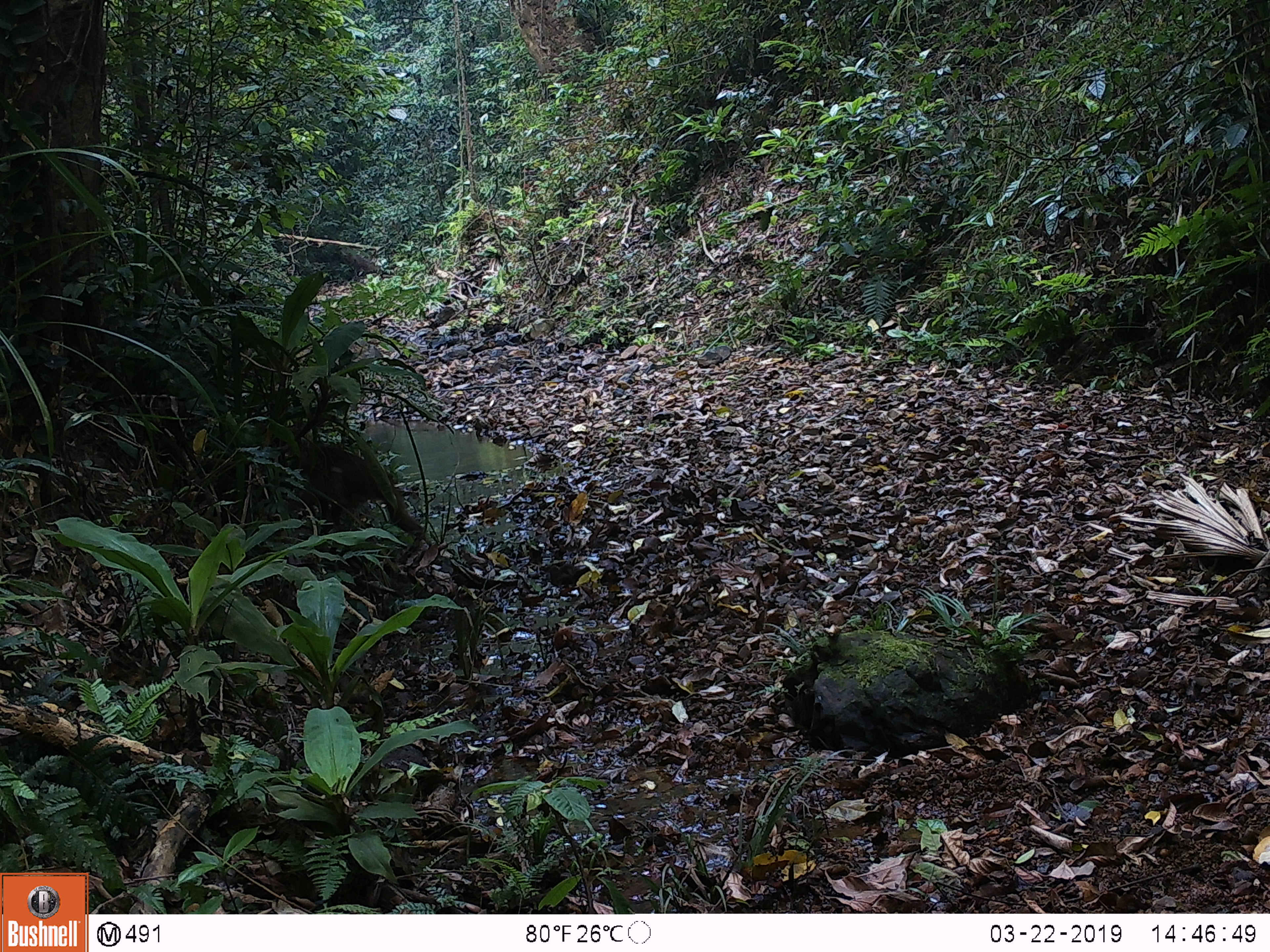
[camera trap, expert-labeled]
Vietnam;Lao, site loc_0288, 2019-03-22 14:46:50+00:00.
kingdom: Animalia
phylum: Chordata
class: Mammalia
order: Primates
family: Cercopithecidae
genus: Macaca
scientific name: Macaca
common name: macaque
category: unidentified macaque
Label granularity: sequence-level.